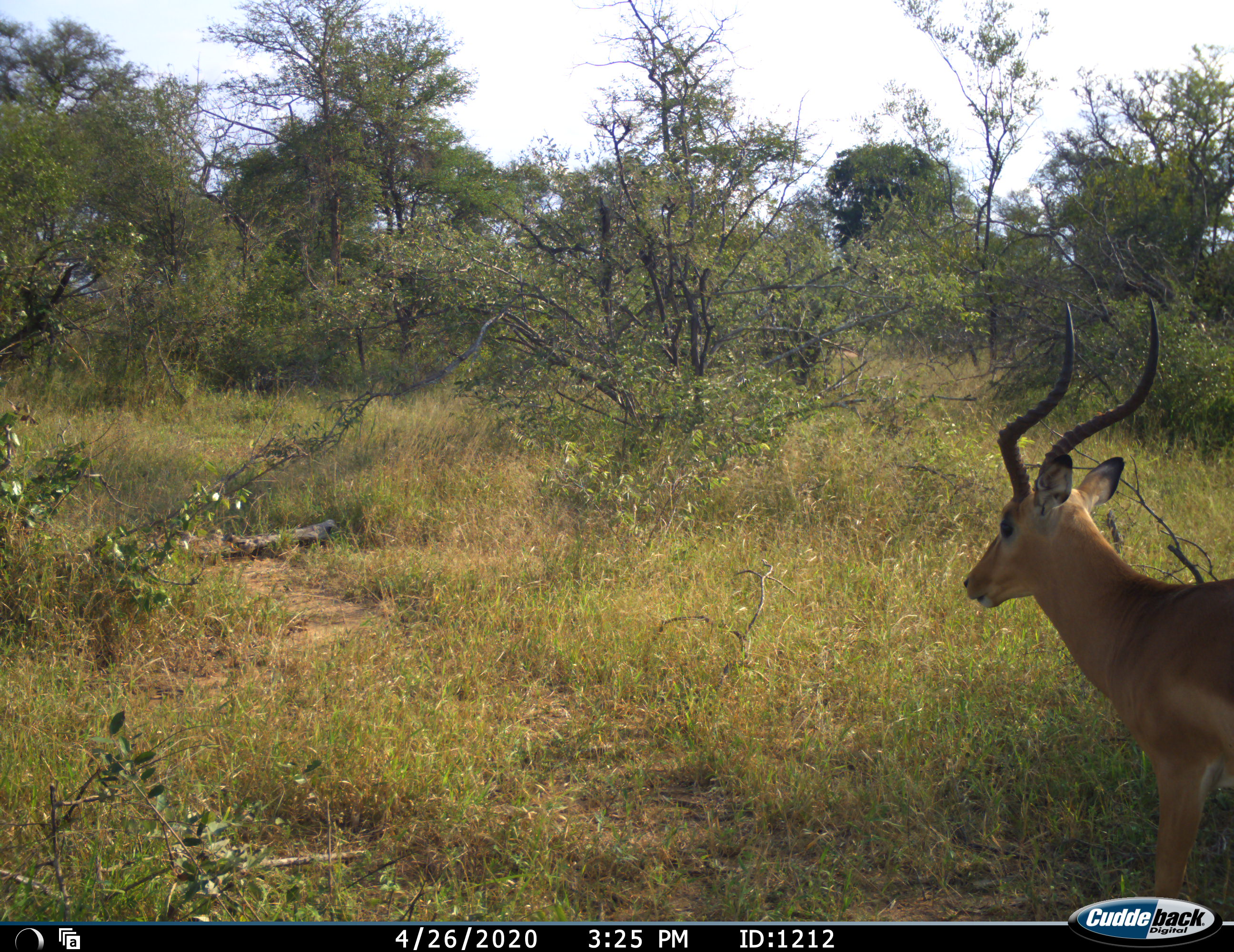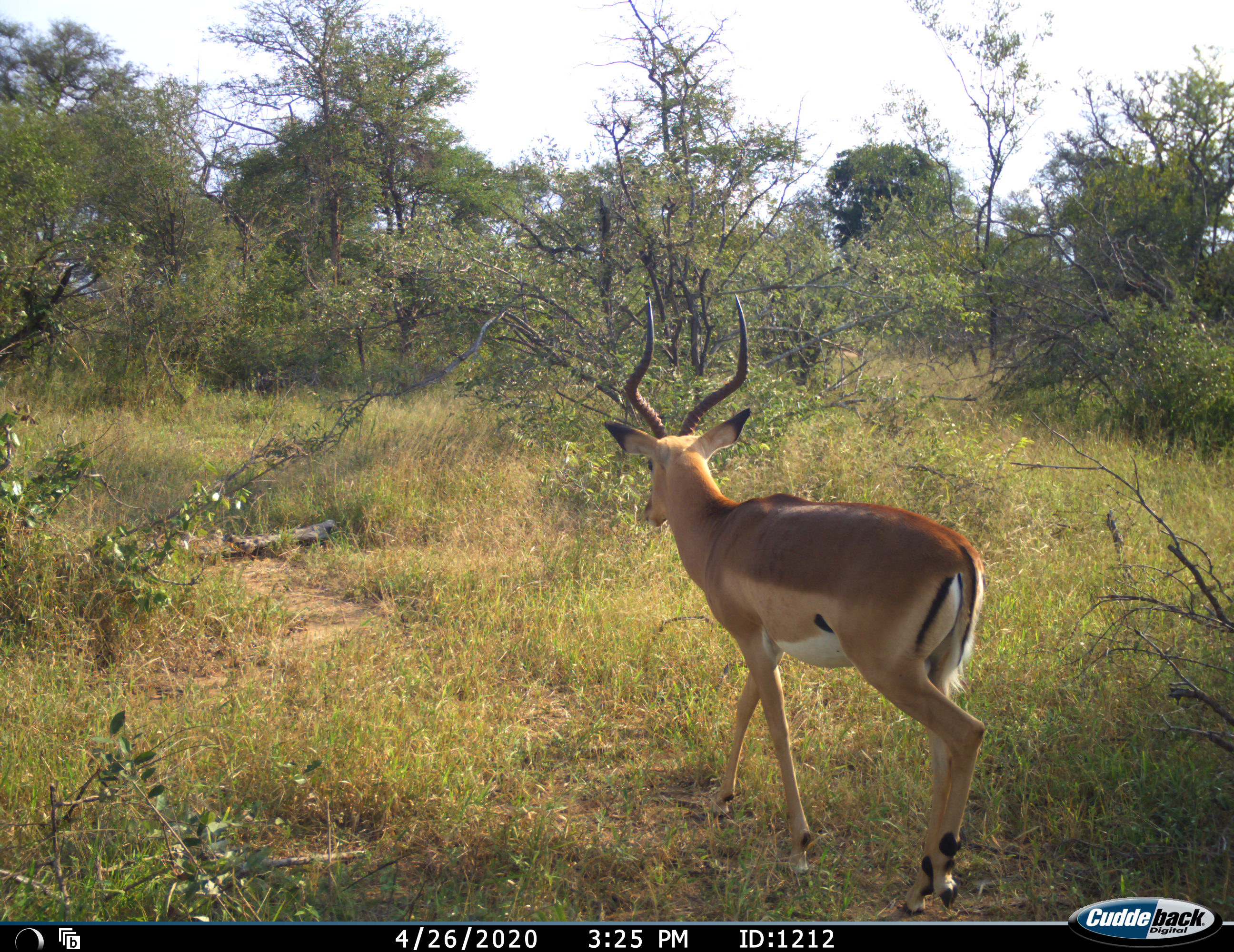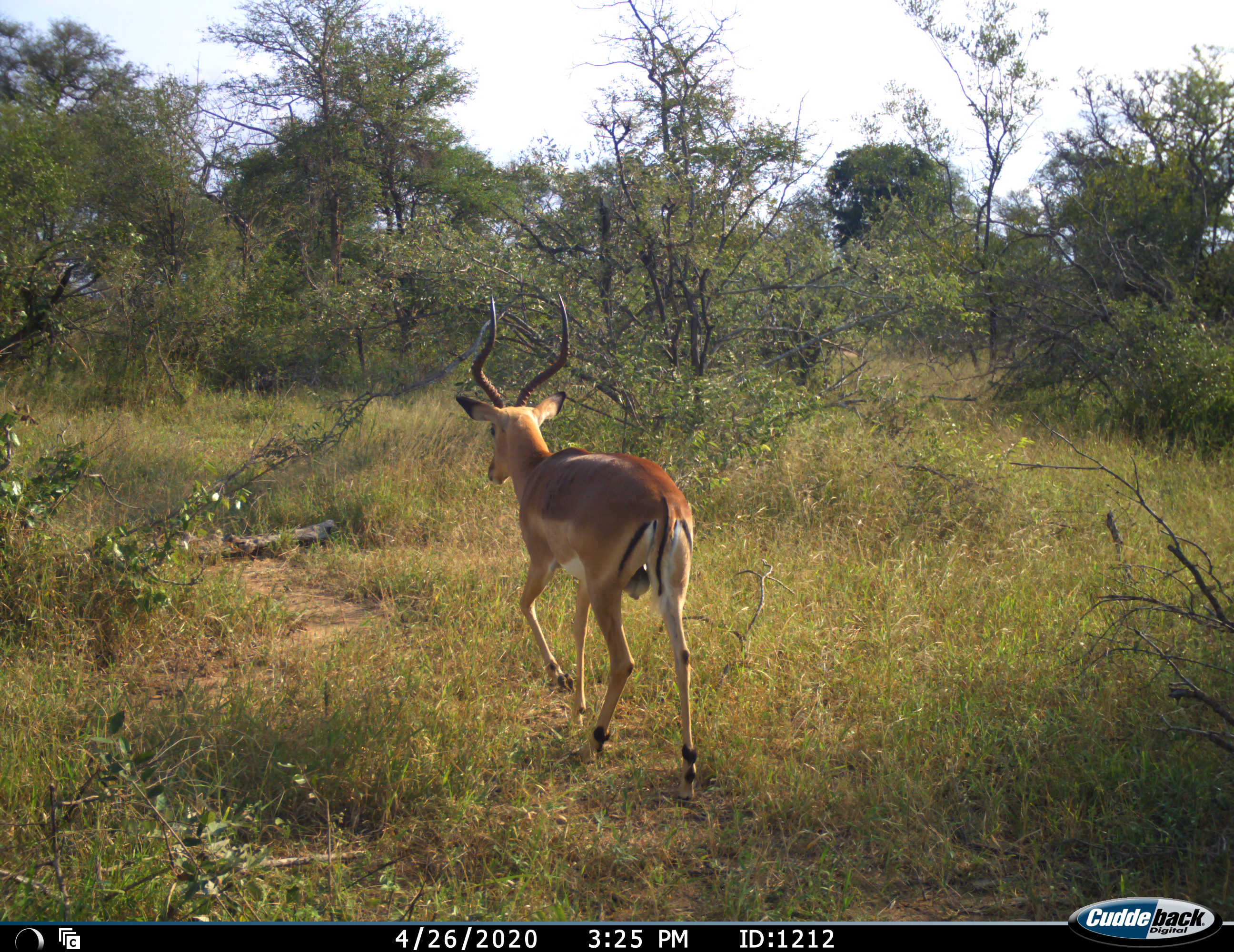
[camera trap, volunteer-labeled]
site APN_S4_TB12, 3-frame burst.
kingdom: Animalia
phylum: Chordata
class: Mammalia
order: Artiodactyla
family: Bovidae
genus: Aepyceros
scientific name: Aepyceros melampus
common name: impala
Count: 1.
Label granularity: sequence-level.